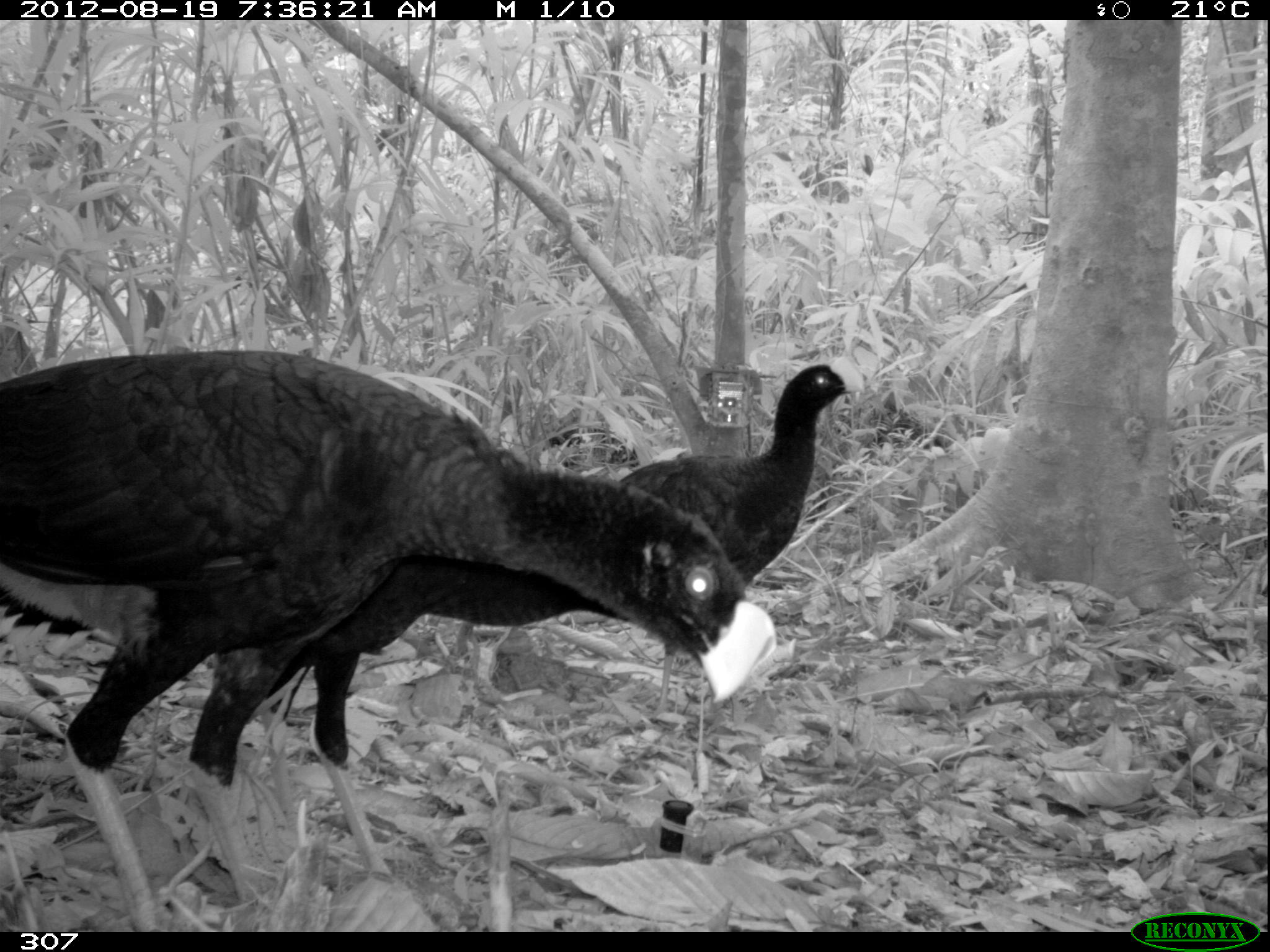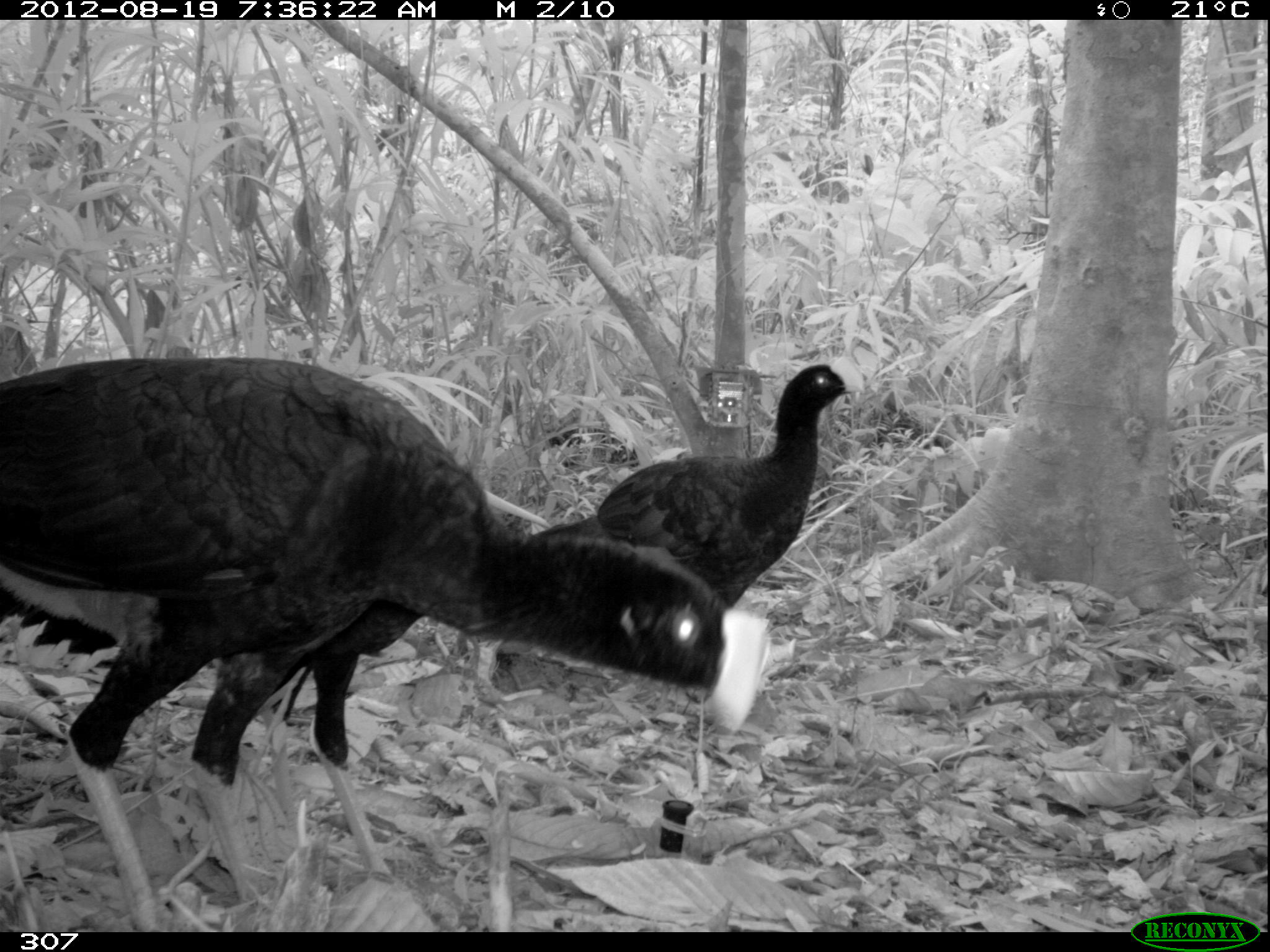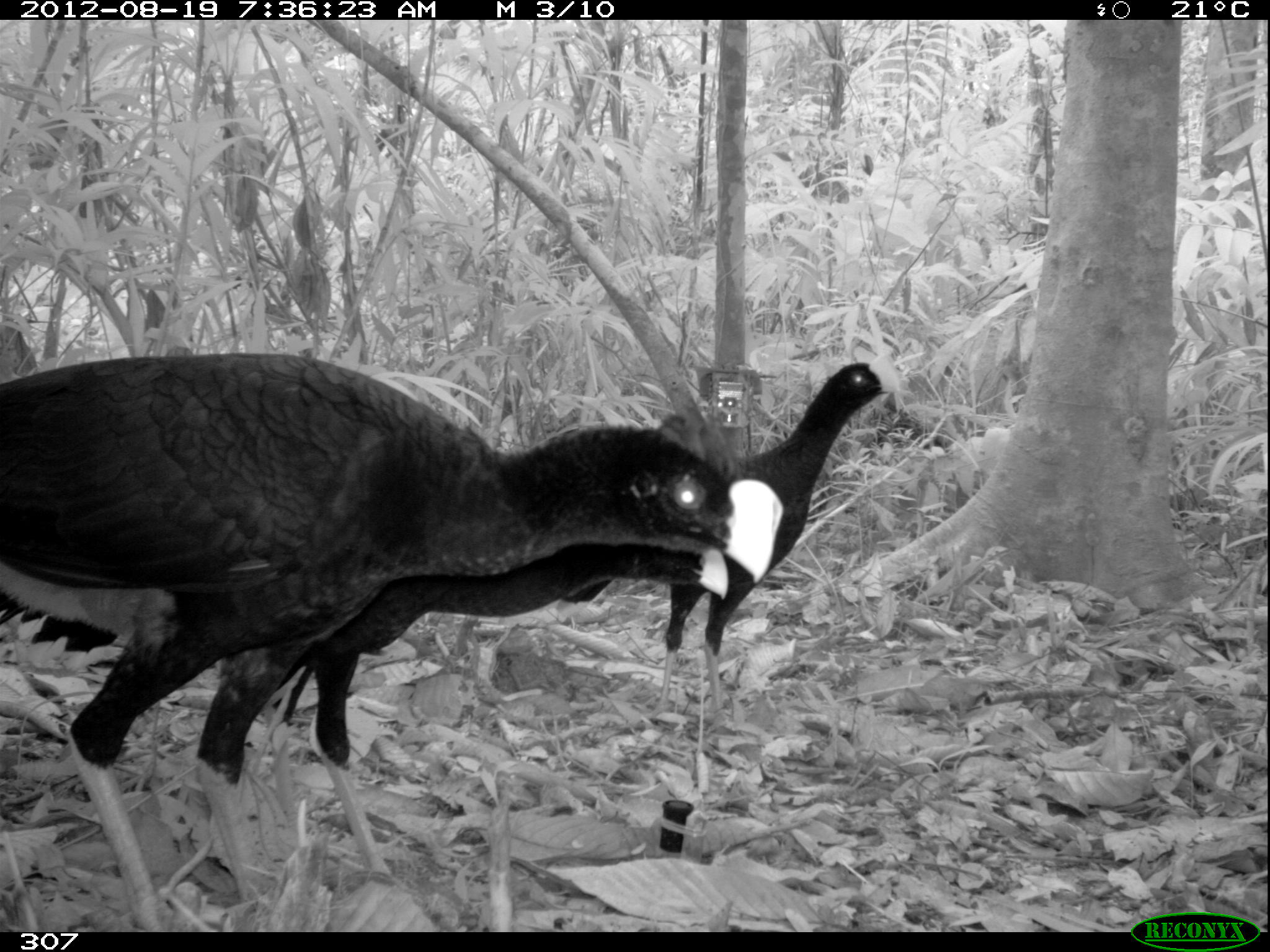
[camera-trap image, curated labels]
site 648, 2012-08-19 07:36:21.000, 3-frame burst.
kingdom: Animalia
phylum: Chordata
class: Aves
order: Galliformes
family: Cracidae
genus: Mitu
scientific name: Mitu tuberosum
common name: razor-billed curassow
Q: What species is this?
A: Mitu tuberosum (razor-billed curassow).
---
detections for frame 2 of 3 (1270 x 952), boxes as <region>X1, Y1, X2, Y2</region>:
mitu tuberosum: <region>0, 357, 769, 927</region>; <region>1, 520, 427, 909</region>; <region>508, 363, 858, 609</region>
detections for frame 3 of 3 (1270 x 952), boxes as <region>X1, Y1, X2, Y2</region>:
mitu tuberosum: <region>0, 353, 786, 933</region>; <region>0, 539, 728, 904</region>; <region>559, 359, 893, 734</region>